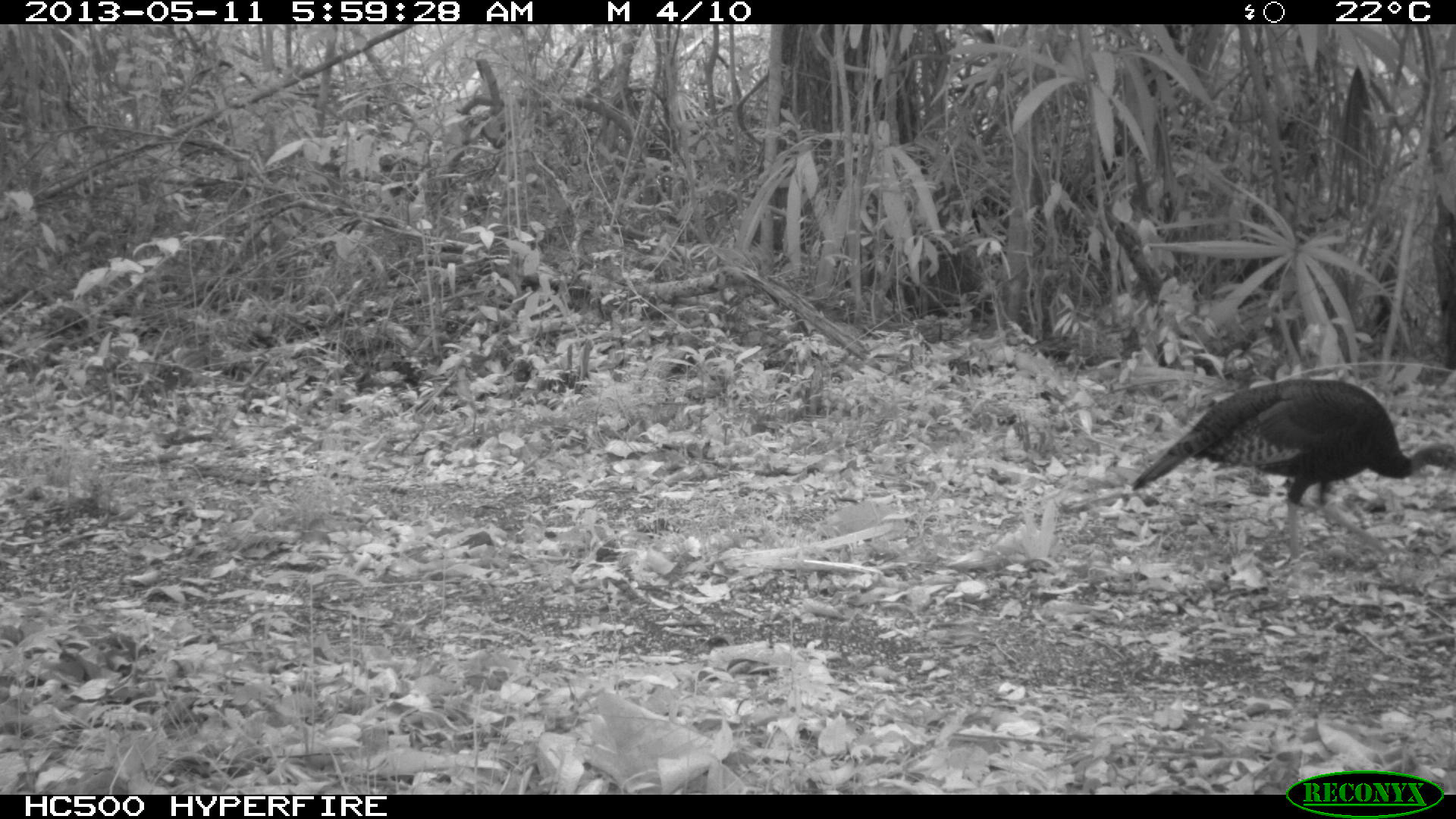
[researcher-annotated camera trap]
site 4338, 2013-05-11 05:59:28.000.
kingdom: Animalia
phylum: Chordata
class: Aves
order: Galliformes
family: Phasianidae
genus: Meleagris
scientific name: Meleagris ocellata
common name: ocellated turkey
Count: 1.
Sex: female.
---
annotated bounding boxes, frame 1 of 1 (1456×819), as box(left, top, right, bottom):
meleagris ocellata: box(1131, 377, 1456, 559)